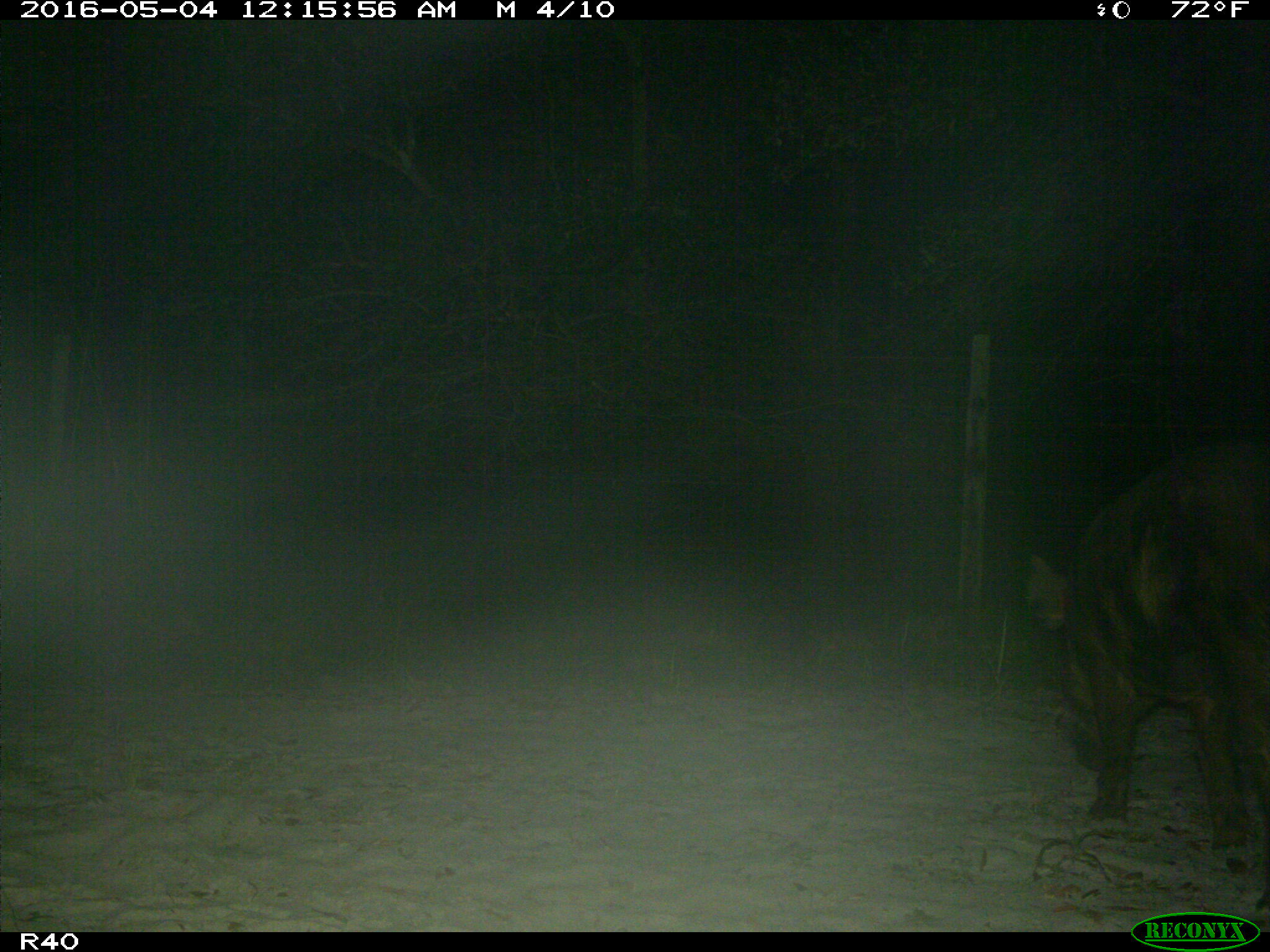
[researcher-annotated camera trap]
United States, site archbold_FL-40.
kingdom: Animalia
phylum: Chordata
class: Mammalia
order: Artiodactyla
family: Suidae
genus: Sus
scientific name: Sus scrofa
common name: wild boar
Sus scrofa (wild boar).